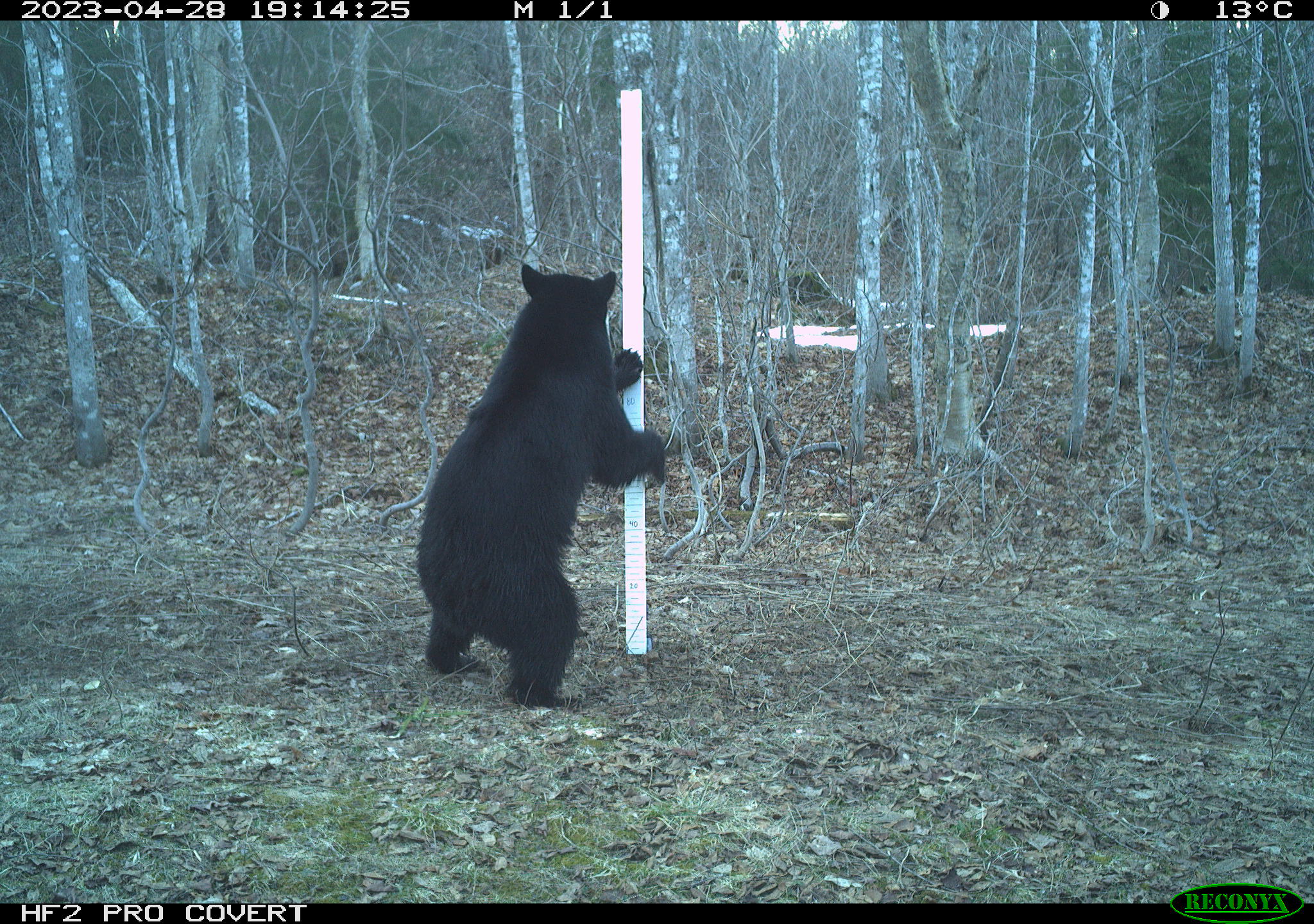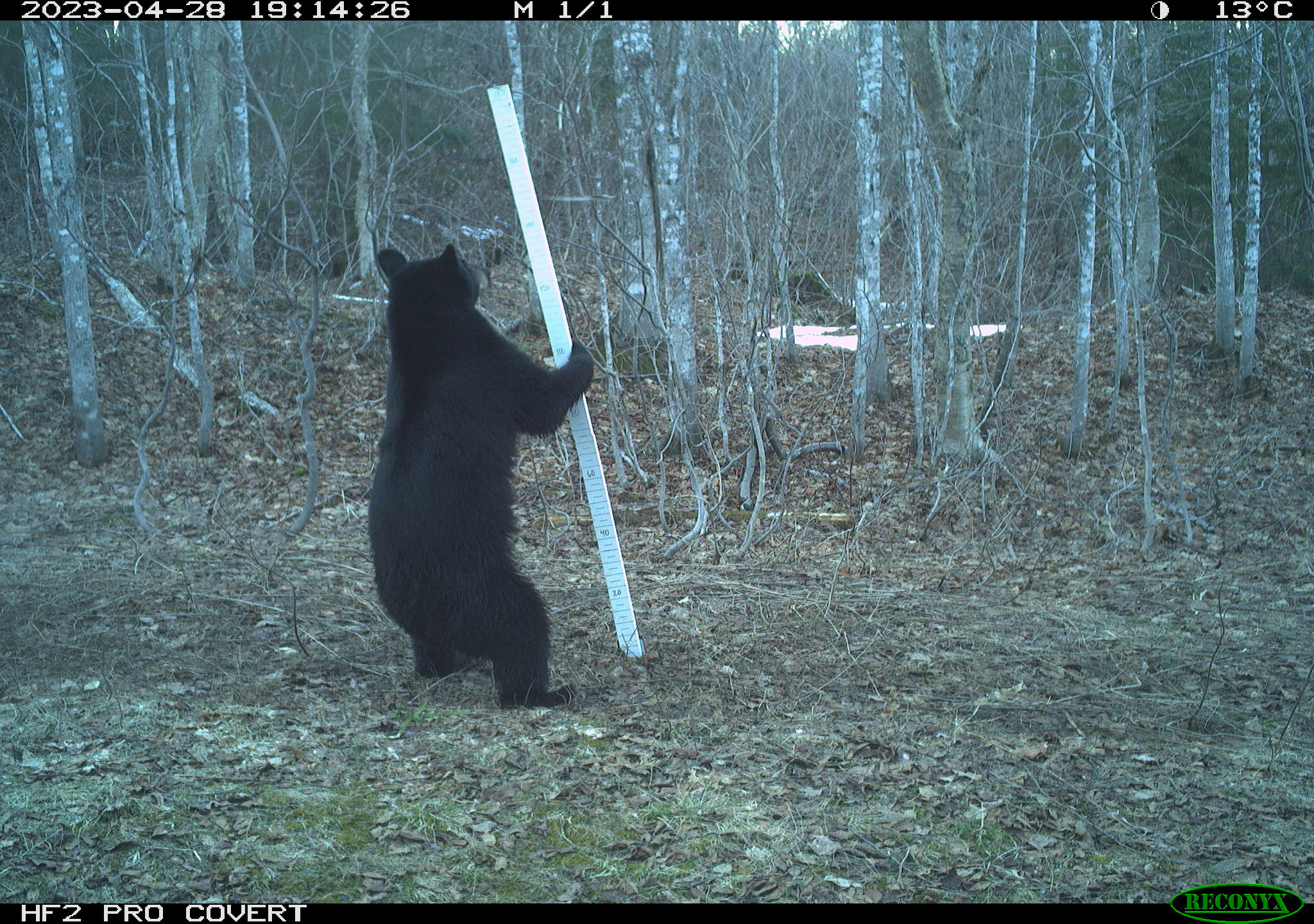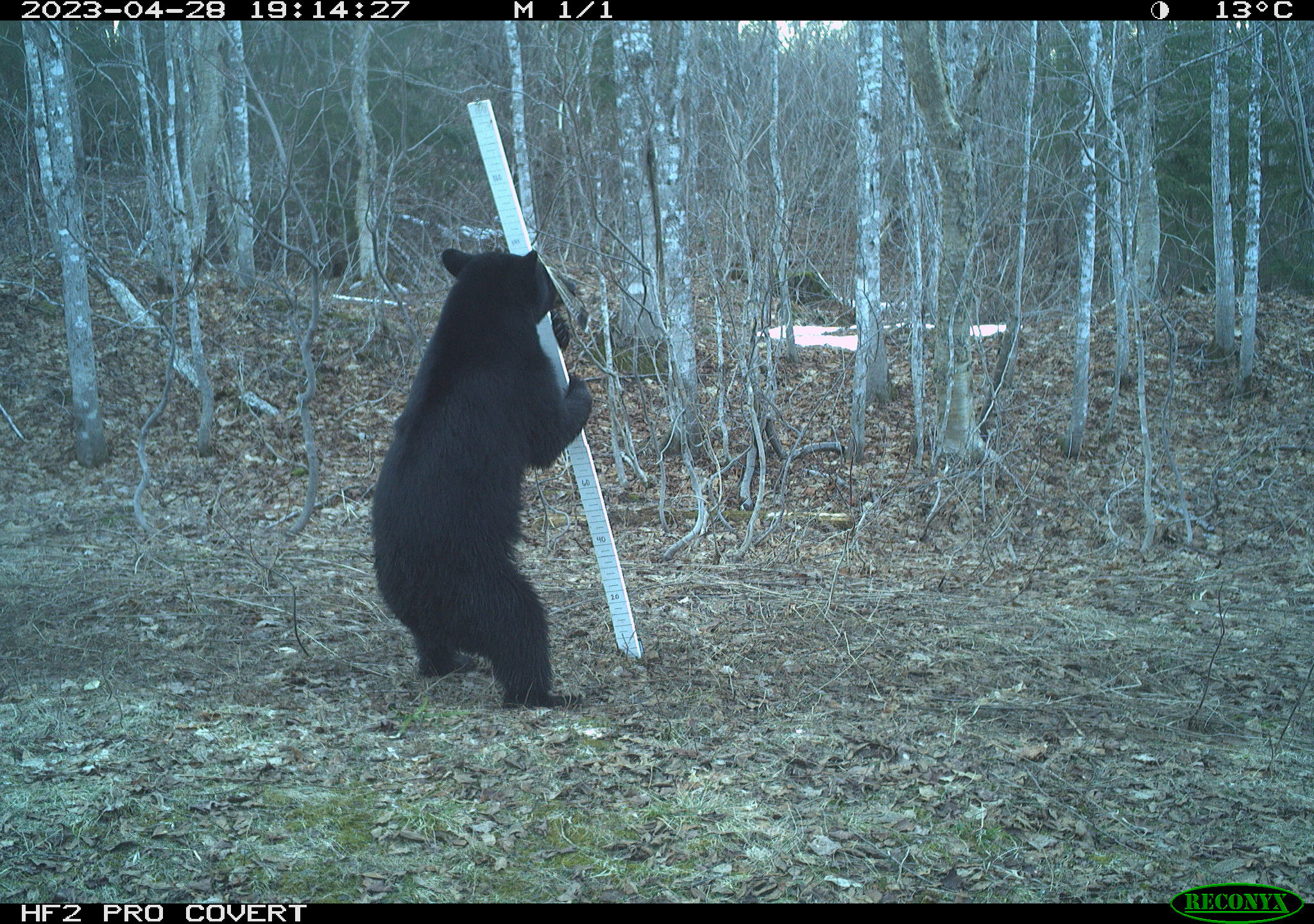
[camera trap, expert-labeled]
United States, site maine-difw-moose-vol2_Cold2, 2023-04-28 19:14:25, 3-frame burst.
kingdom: Animalia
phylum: Chordata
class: Mammalia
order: Carnivora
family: Ursidae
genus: Ursus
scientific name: Ursus americanus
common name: black bear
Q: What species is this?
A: Black bear (Ursus americanus).